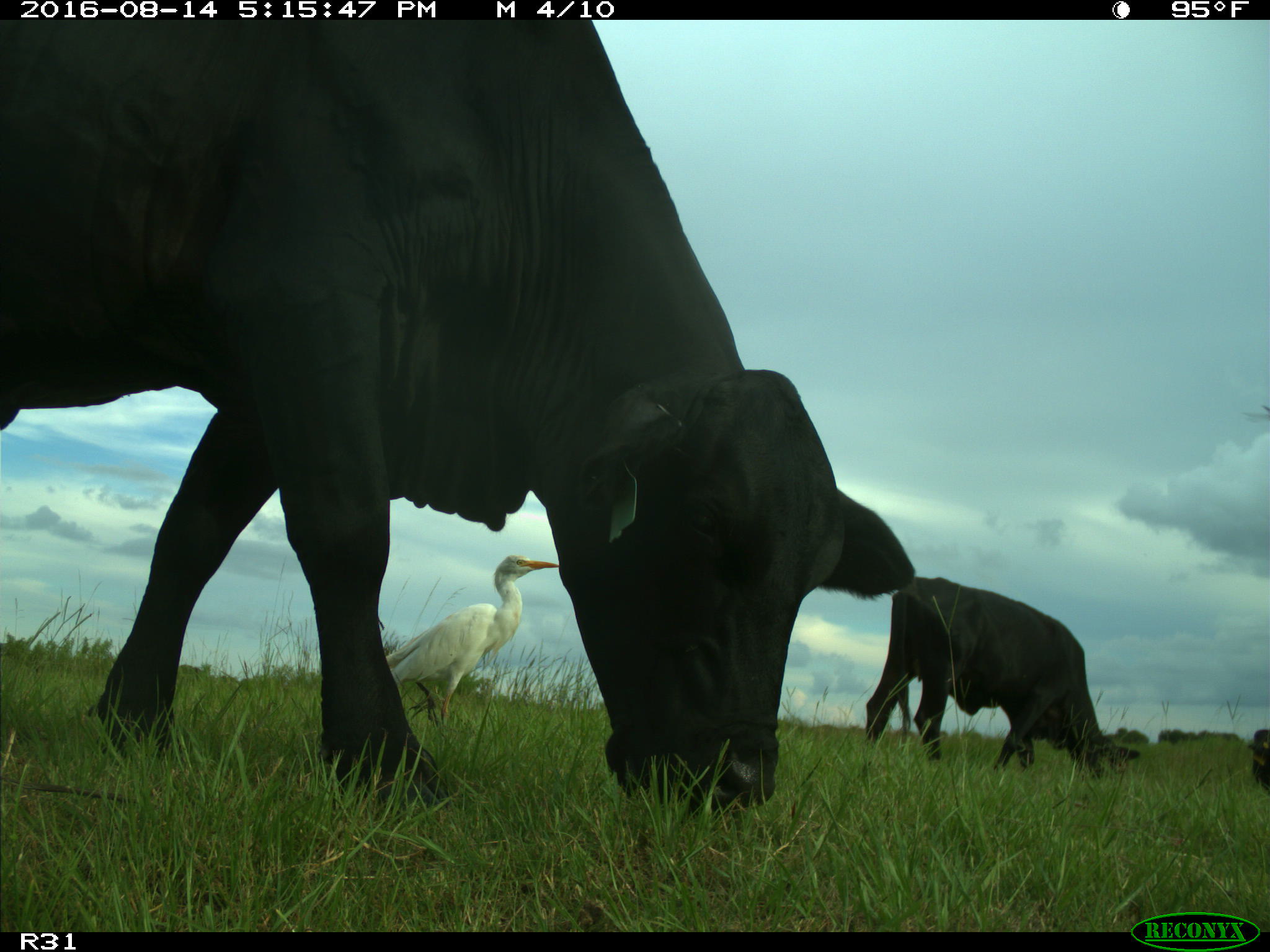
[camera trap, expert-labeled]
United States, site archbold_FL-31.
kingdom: Animalia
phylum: Chordata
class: Mammalia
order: Artiodactyla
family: Bovidae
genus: Bos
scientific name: Bos taurus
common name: domestic cow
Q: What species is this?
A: Bos taurus (domestic cow).